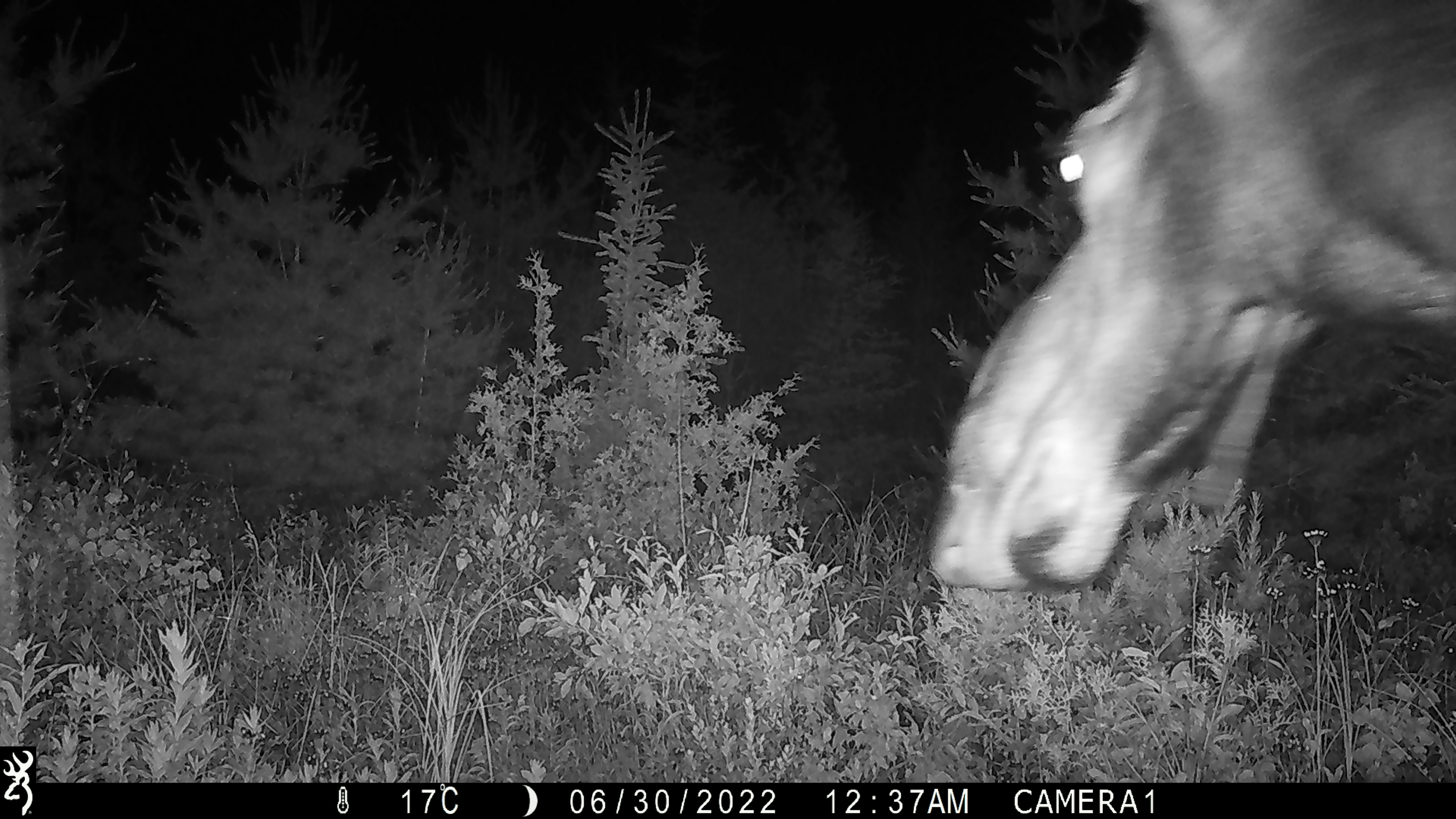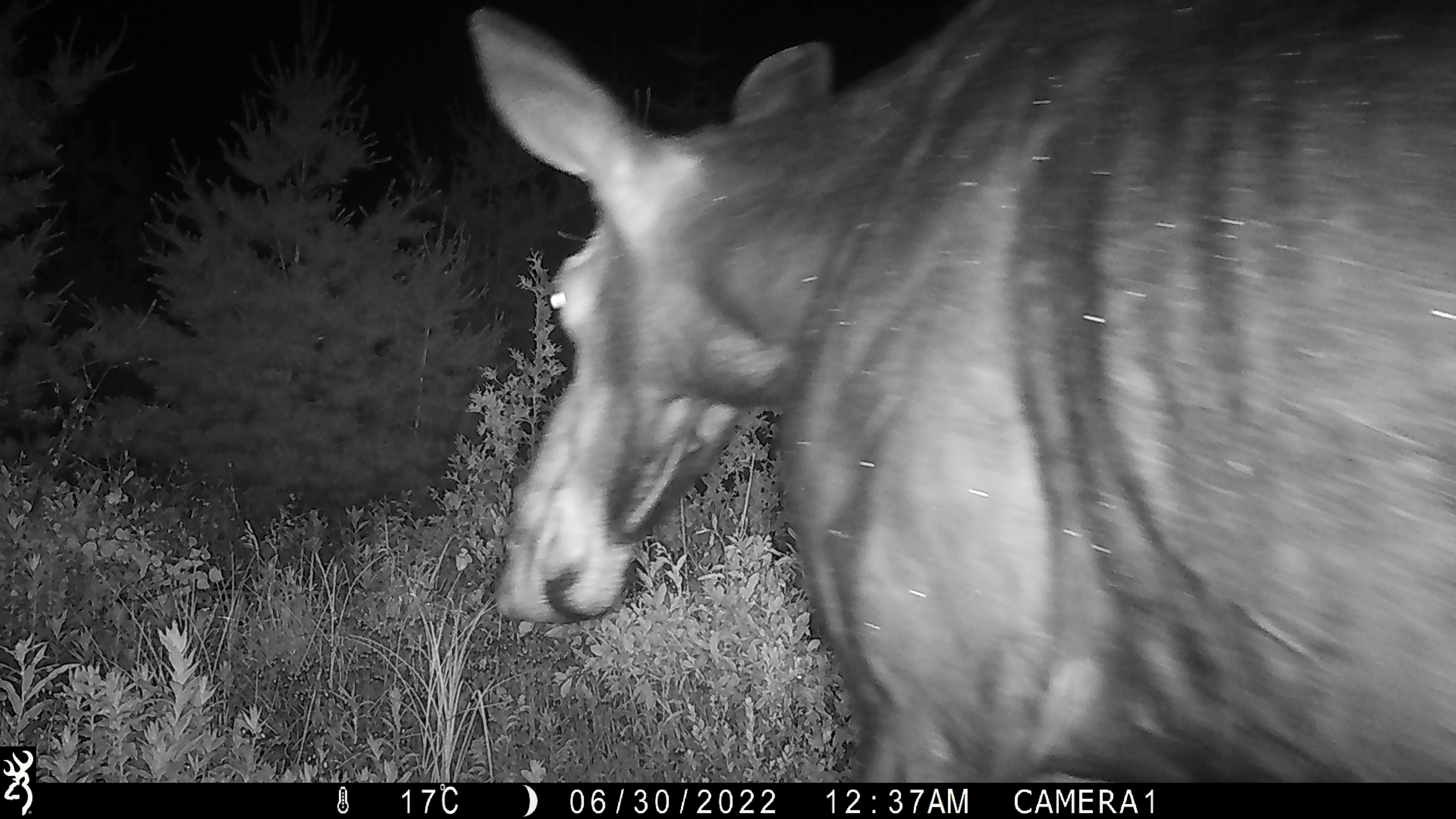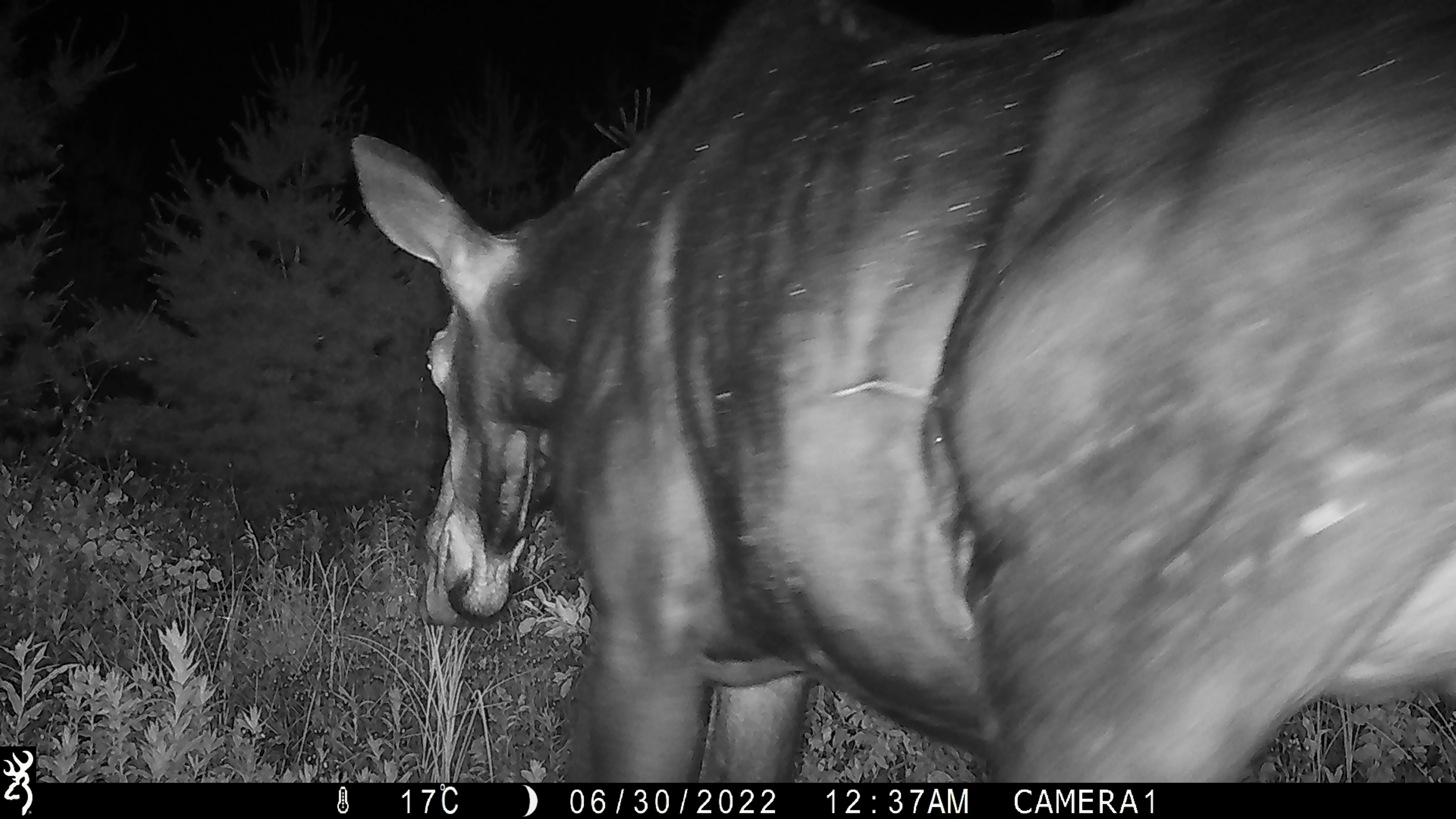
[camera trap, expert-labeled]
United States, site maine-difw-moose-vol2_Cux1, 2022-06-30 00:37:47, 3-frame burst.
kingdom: Animalia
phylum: Chordata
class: Mammalia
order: Artiodactyla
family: Cervidae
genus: Alces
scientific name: Alces alces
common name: moose